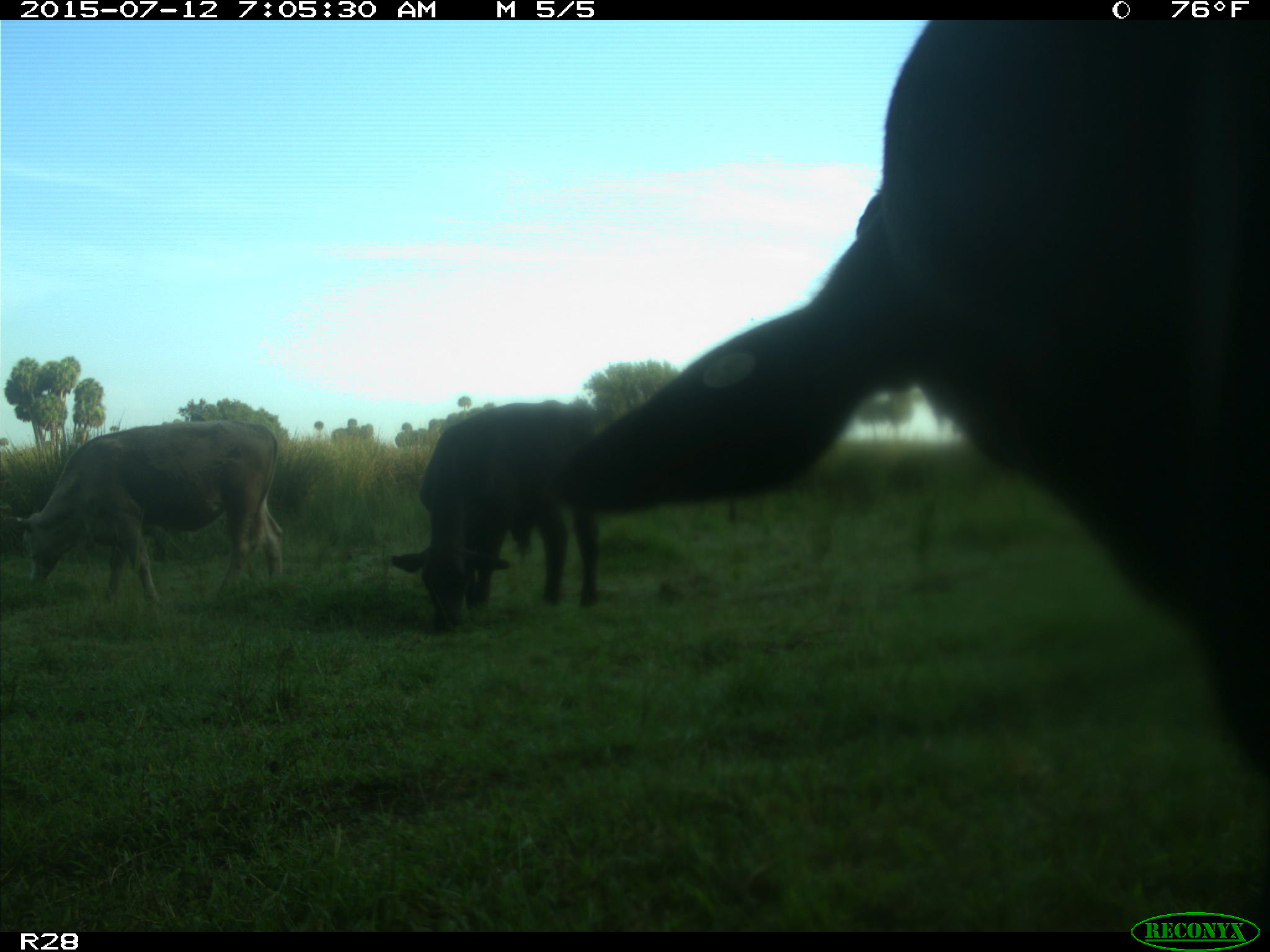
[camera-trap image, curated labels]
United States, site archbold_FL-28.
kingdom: Animalia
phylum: Chordata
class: Mammalia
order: Artiodactyla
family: Bovidae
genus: Bos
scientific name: Bos taurus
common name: domestic cow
Bos taurus (domestic cow).